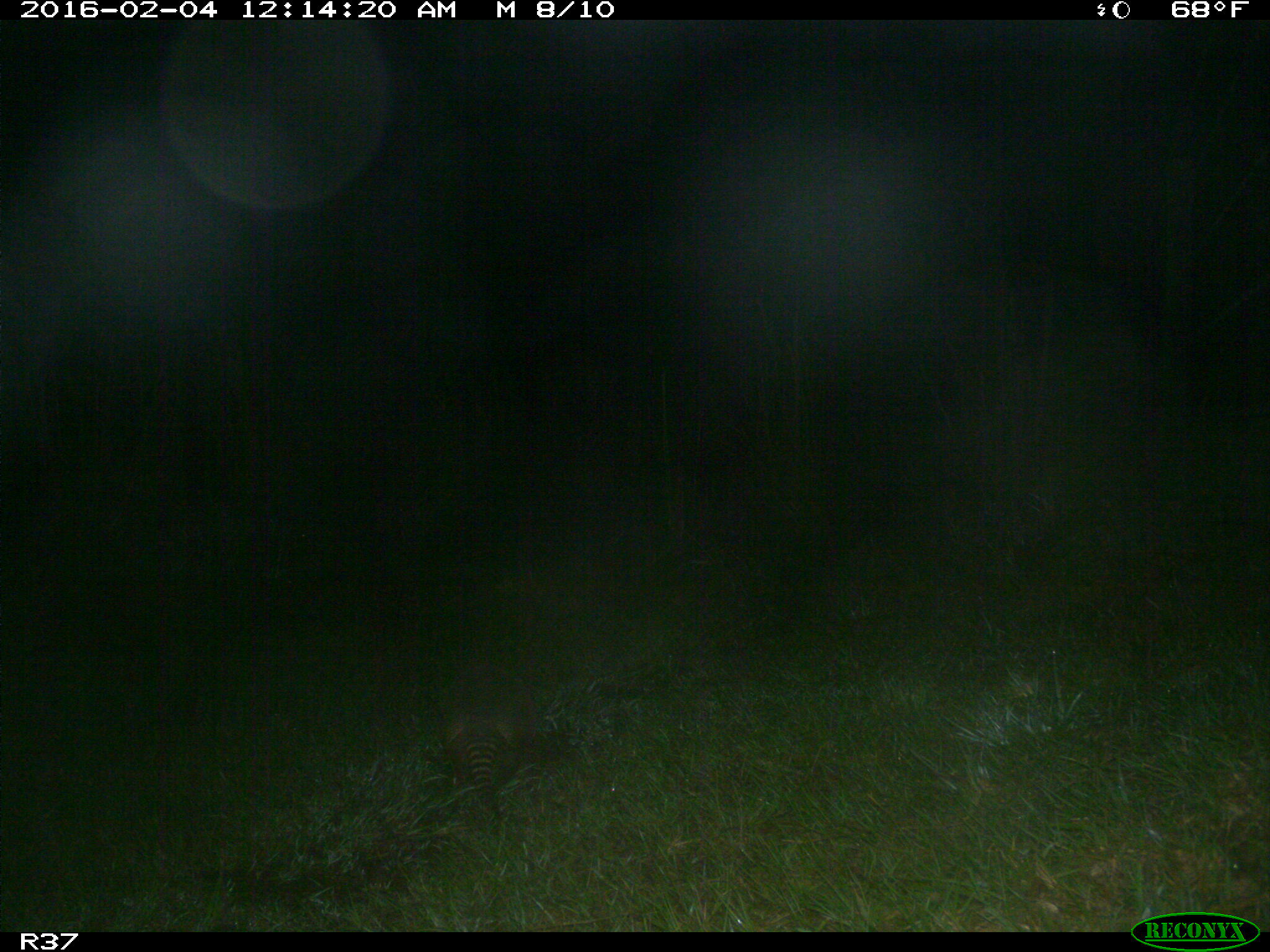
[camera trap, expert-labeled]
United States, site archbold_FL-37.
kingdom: Animalia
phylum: Chordata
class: Mammalia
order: Cingulata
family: Dasypodidae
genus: Dasypus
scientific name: Dasypus novemcinctus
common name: nine-banded armadillo